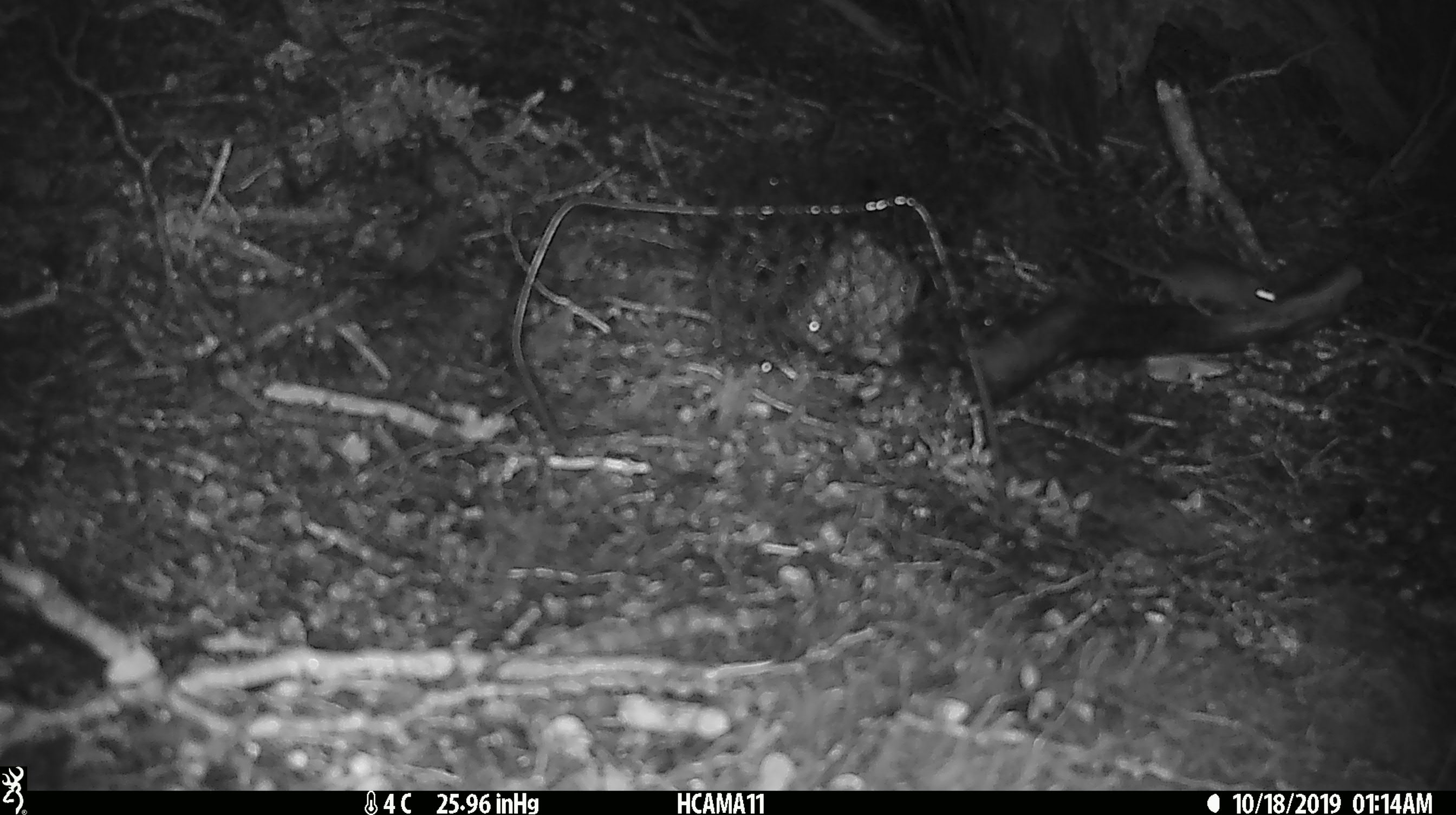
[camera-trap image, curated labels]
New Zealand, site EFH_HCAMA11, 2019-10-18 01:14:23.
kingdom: Animalia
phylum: Chordata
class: Mammalia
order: Rodentia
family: Muridae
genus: Mus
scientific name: Mus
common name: mouse